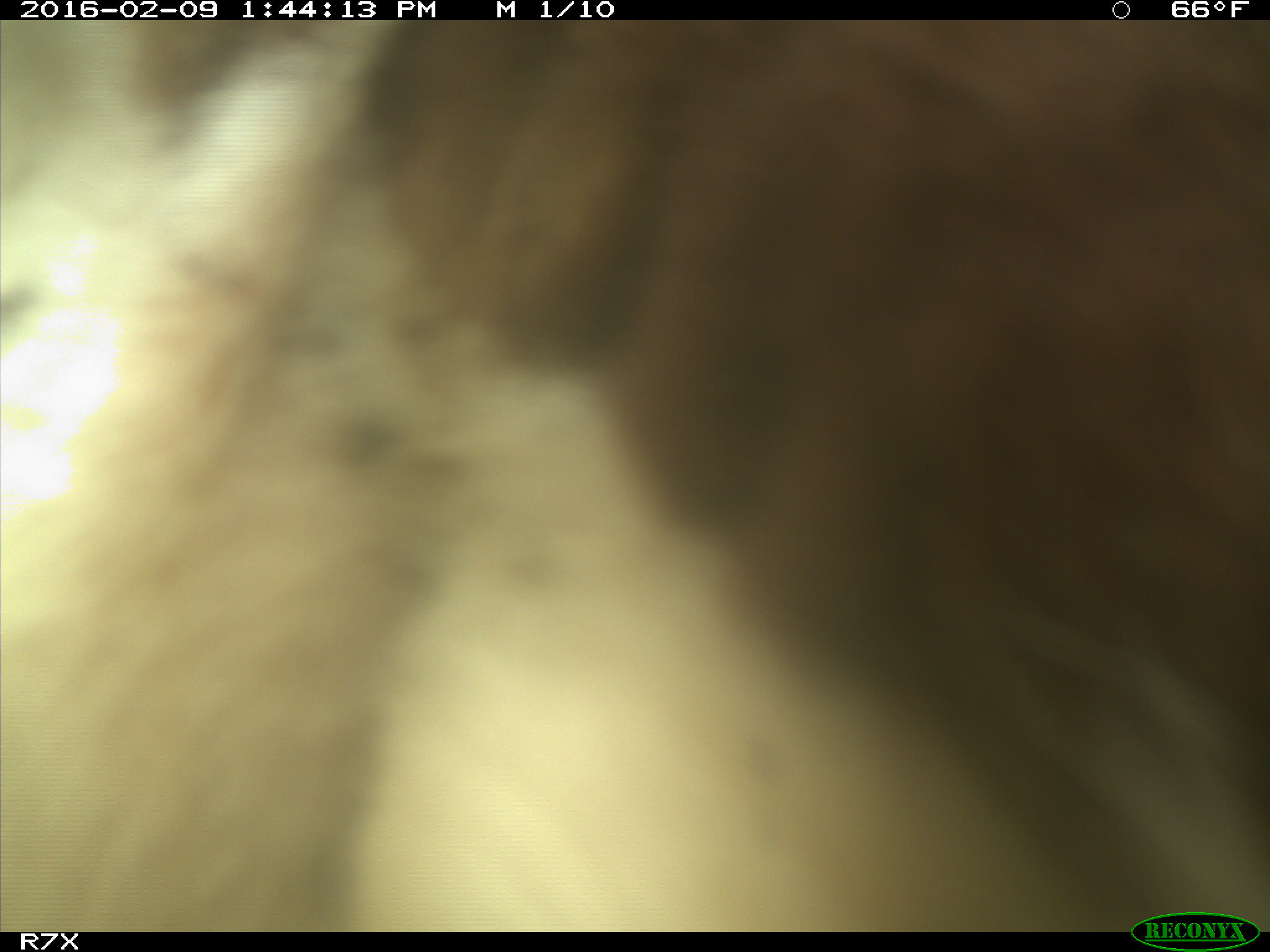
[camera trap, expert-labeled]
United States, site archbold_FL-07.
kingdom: Animalia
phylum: Chordata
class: Mammalia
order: Artiodactyla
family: Bovidae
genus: Bos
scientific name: Bos taurus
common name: domestic cow